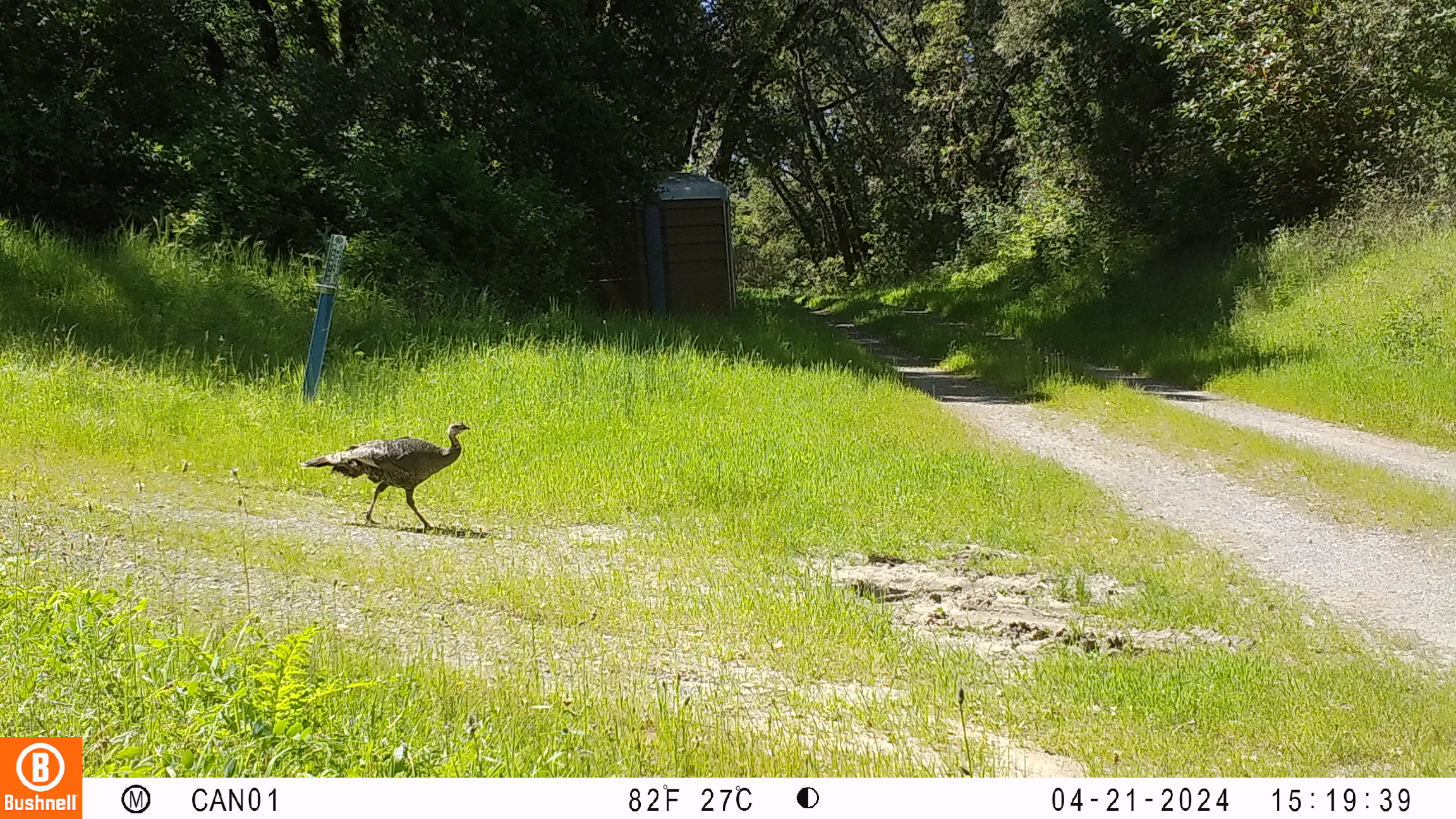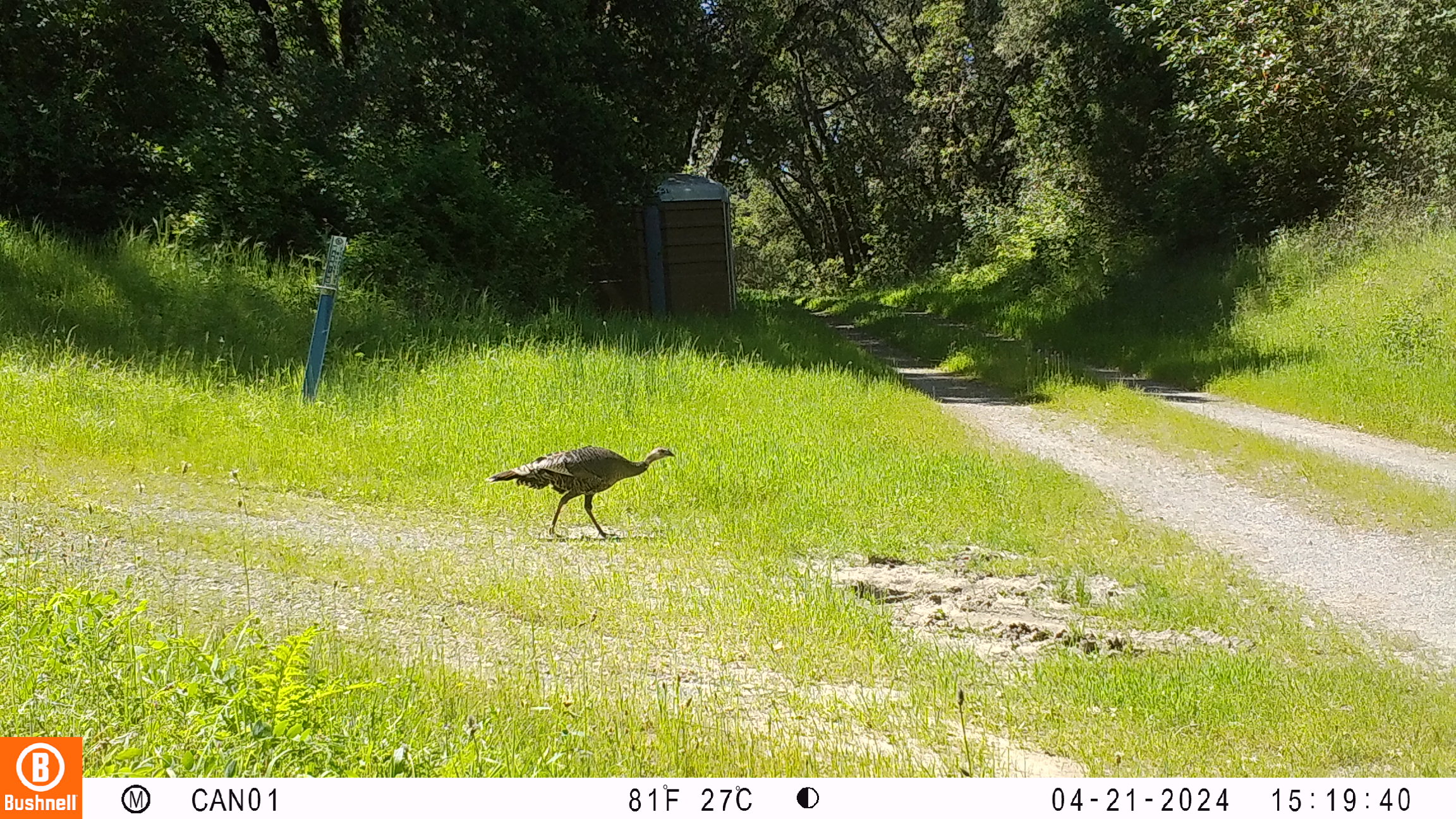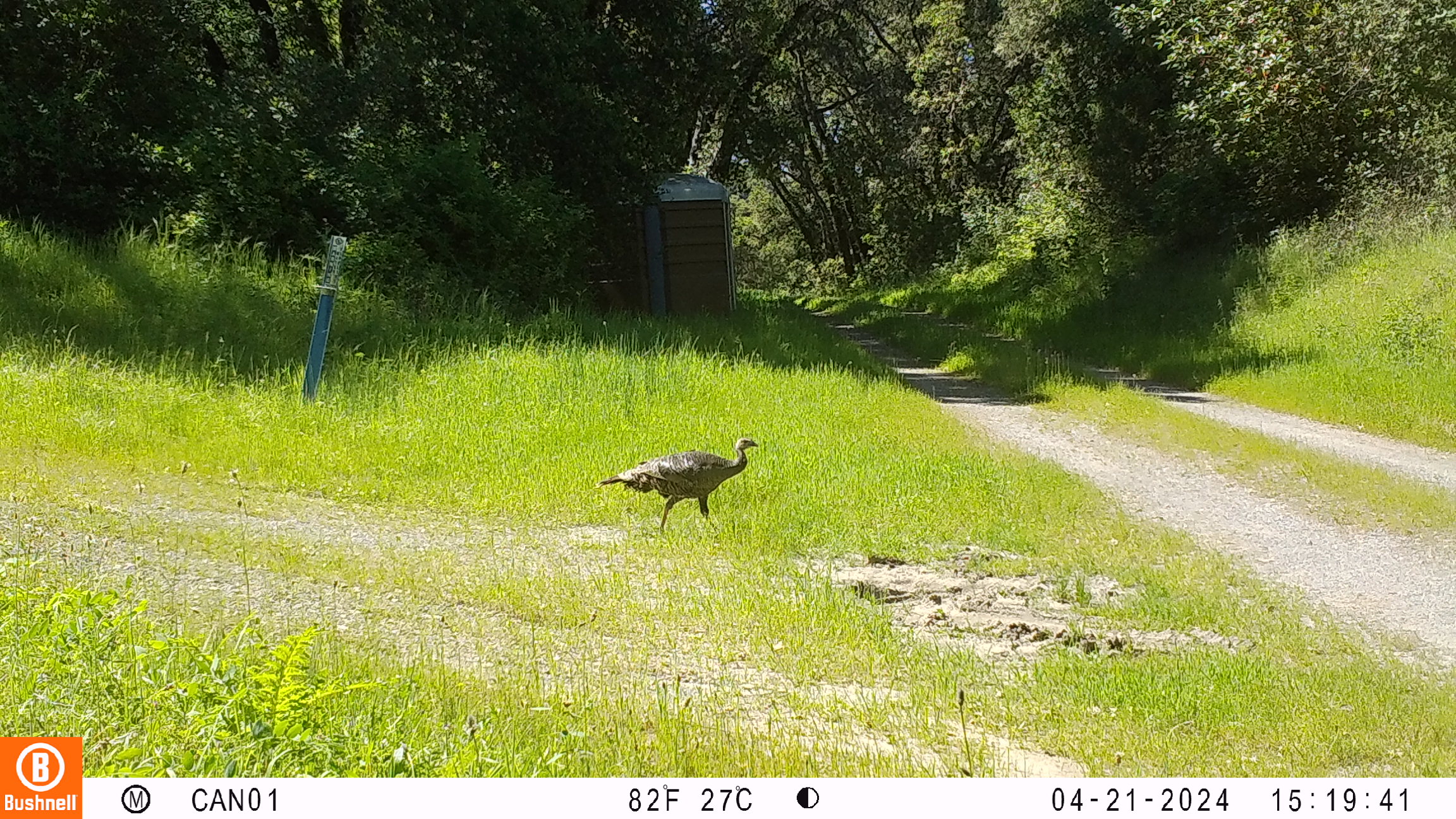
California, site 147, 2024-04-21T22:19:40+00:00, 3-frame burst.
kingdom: Animalia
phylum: Chordata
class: Aves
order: Galliformes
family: Phasianidae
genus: Meleagris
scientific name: Meleagris gallopavo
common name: turkey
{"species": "turkey (Meleagris gallopavo)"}